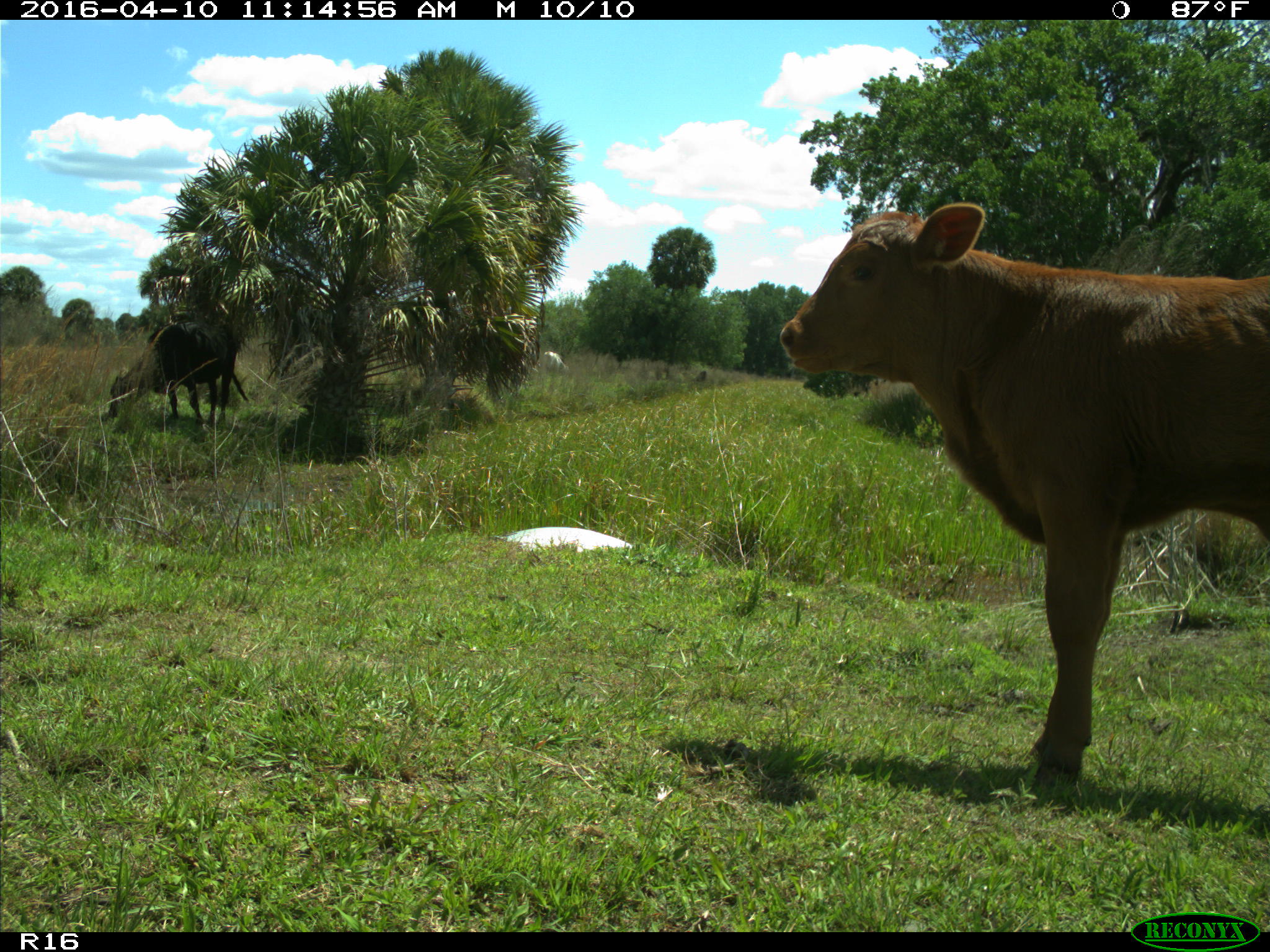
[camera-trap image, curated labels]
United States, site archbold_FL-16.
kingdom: Animalia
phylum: Chordata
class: Mammalia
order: Artiodactyla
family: Bovidae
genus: Bos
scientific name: Bos taurus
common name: domestic cow